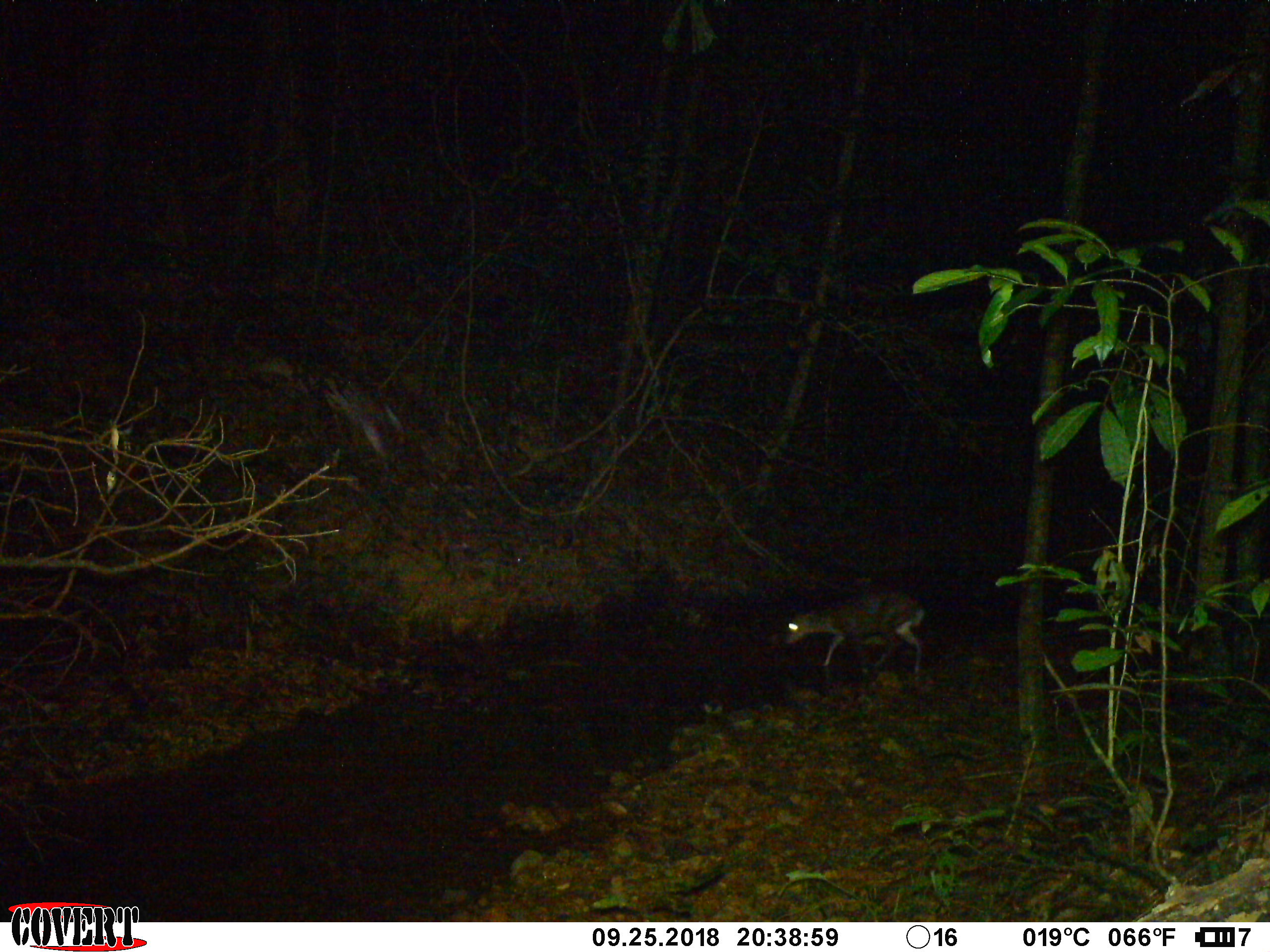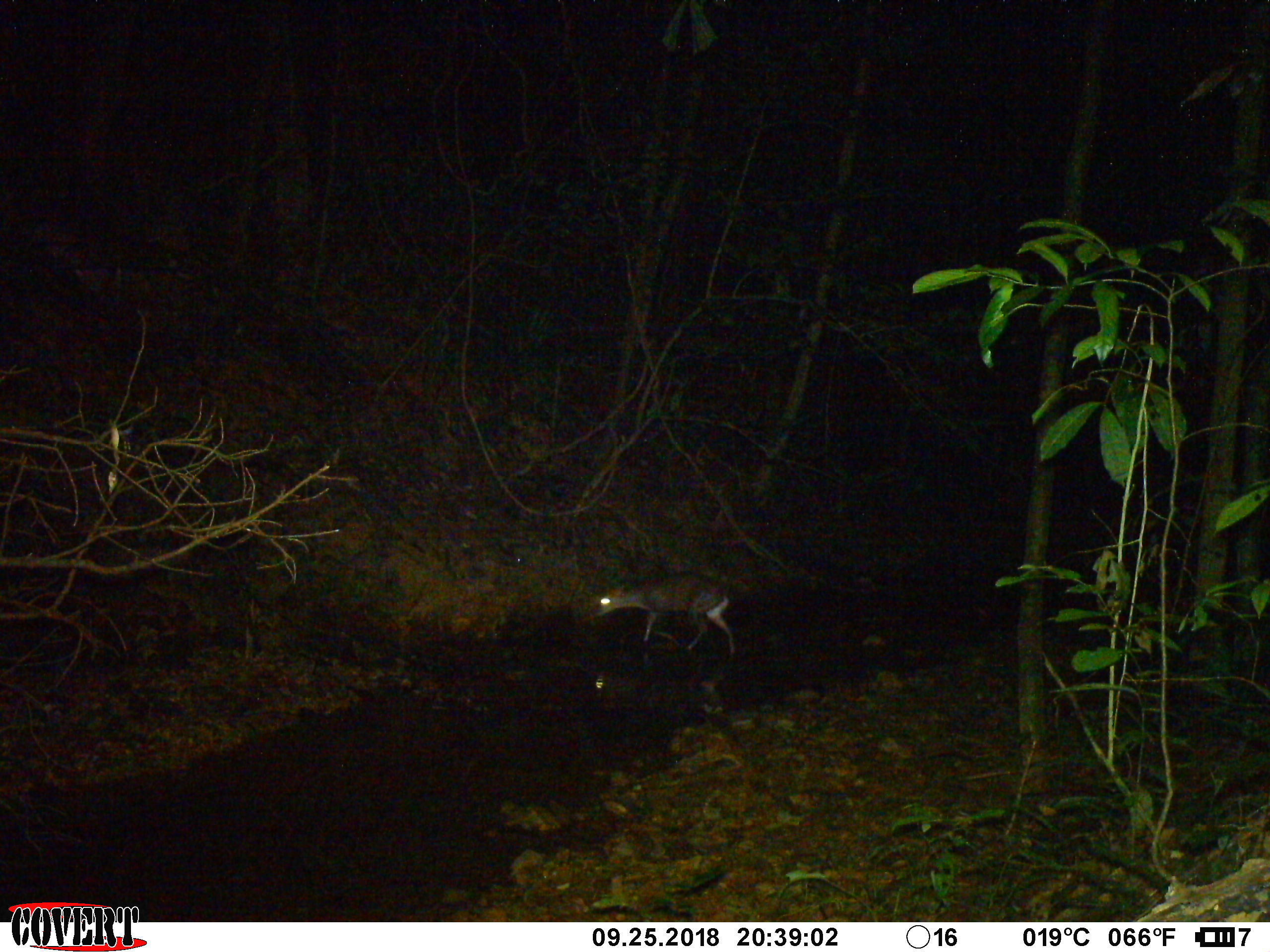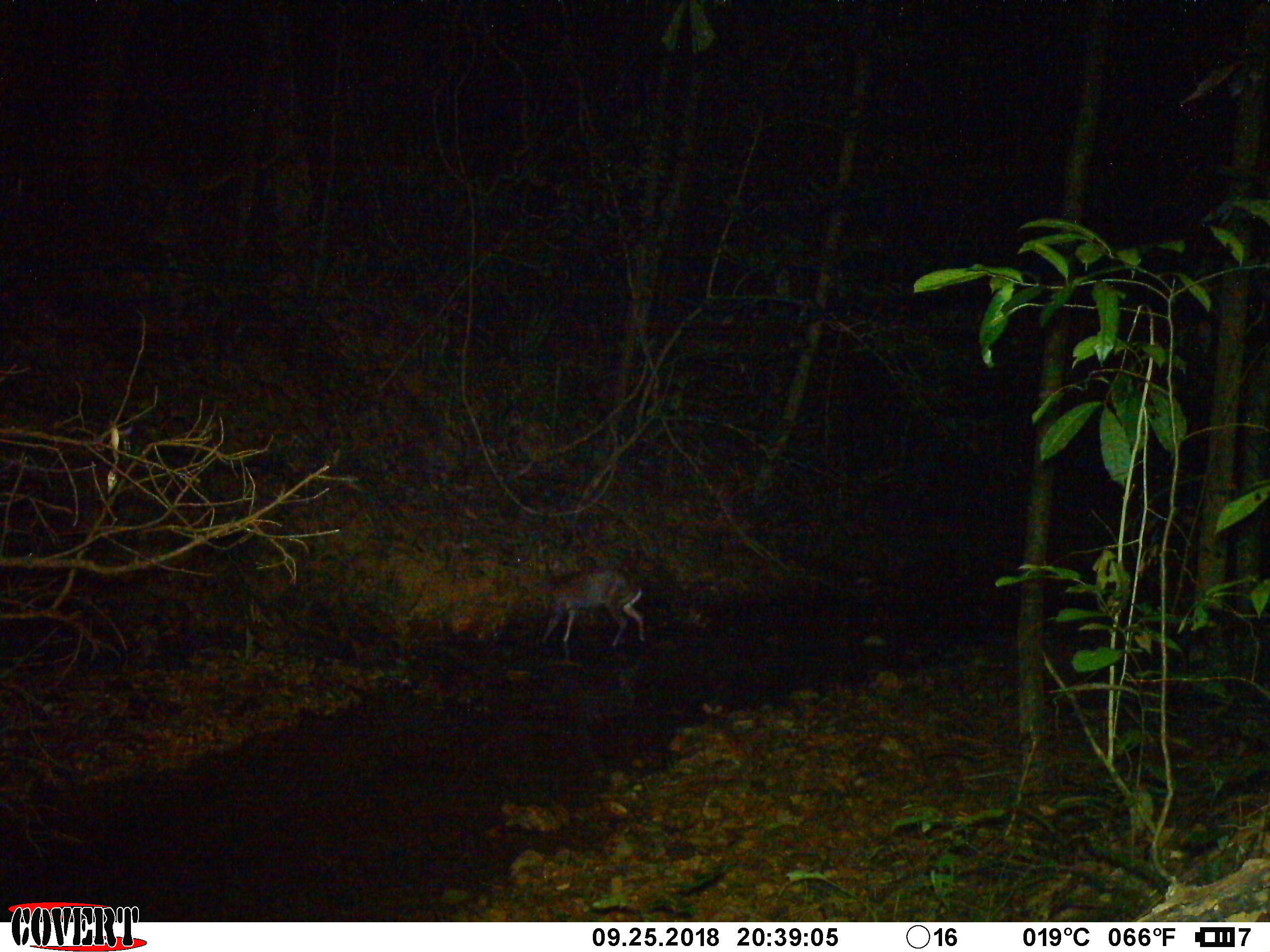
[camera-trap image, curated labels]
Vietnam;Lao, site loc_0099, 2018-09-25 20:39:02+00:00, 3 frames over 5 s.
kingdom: Animalia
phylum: Chordata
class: Mammalia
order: Artiodactyla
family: Cervidae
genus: Muntiacus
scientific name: Muntiacus rooseveltorum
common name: roosevelt's muntjac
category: roosevelts muntjac group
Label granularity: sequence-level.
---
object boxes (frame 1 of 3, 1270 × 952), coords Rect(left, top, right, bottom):
roosevelts muntjac group: Rect(783, 590, 925, 672); Rect(339, 378, 406, 473)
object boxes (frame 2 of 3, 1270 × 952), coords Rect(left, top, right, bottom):
roosevelts muntjac group: Rect(592, 569, 736, 660)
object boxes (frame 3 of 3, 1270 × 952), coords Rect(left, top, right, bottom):
roosevelts muntjac group: Rect(499, 554, 647, 646)